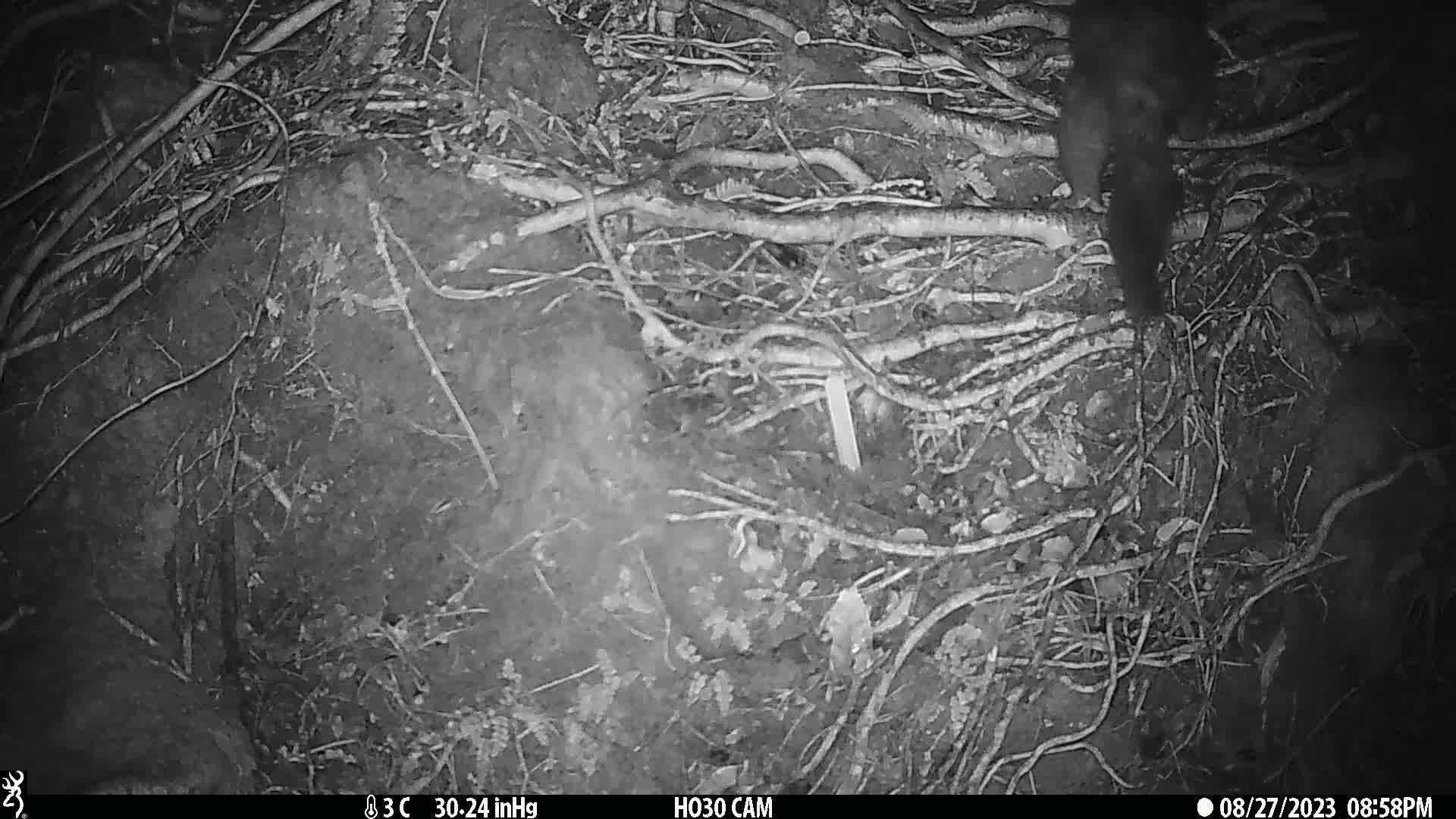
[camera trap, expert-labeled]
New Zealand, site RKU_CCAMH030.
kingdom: Animalia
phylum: Chordata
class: Mammalia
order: Diprotodontia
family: Phalangeridae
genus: Trichosurus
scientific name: Trichosurus vulpecula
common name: common brushtail possum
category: possum